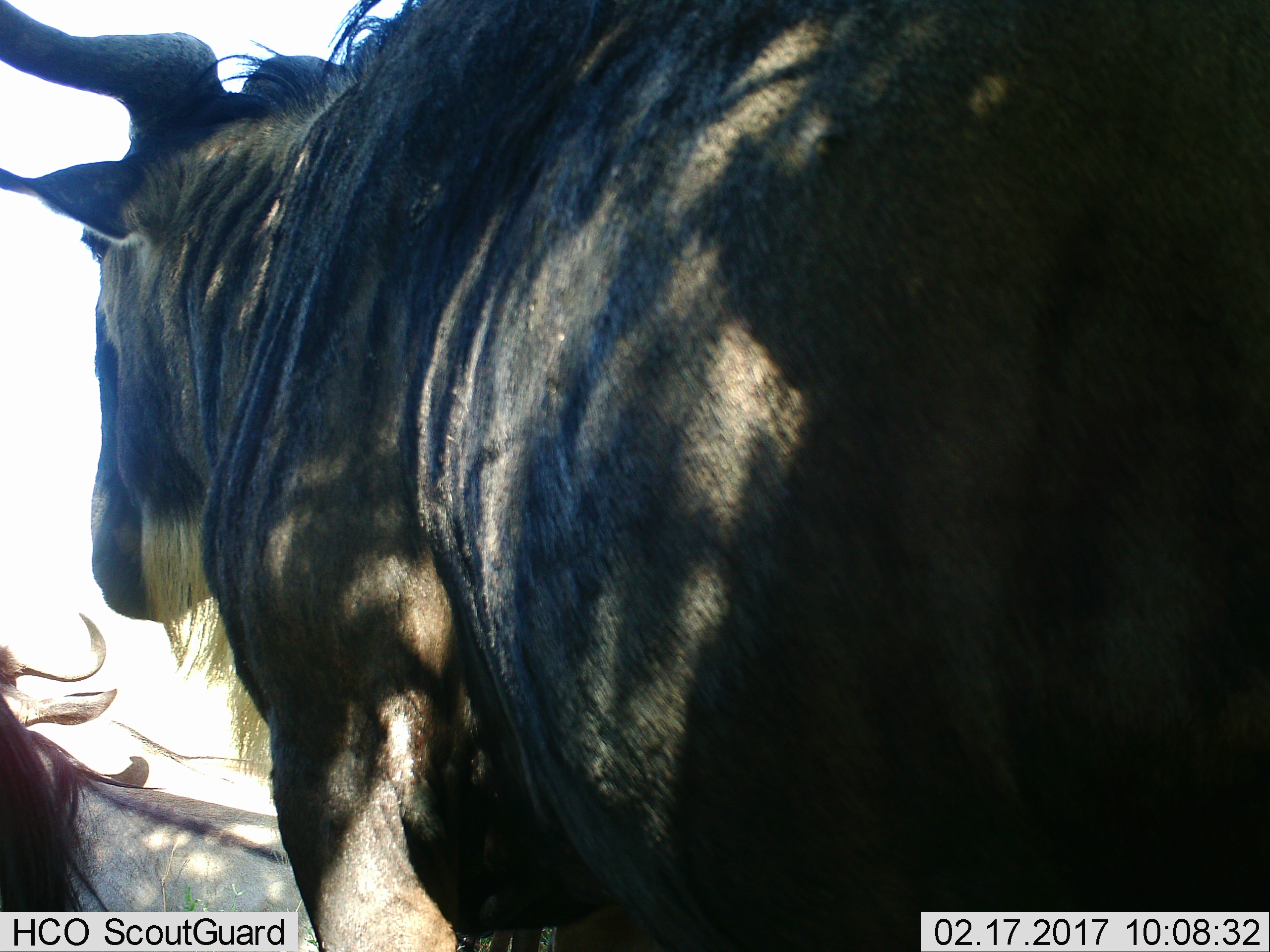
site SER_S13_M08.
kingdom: Animalia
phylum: Chordata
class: Mammalia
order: Artiodactyla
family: Bovidae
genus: Connochaetes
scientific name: Connochaetes taurinus taurinus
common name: blue wildebeest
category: wildebeestblue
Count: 2.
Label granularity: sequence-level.